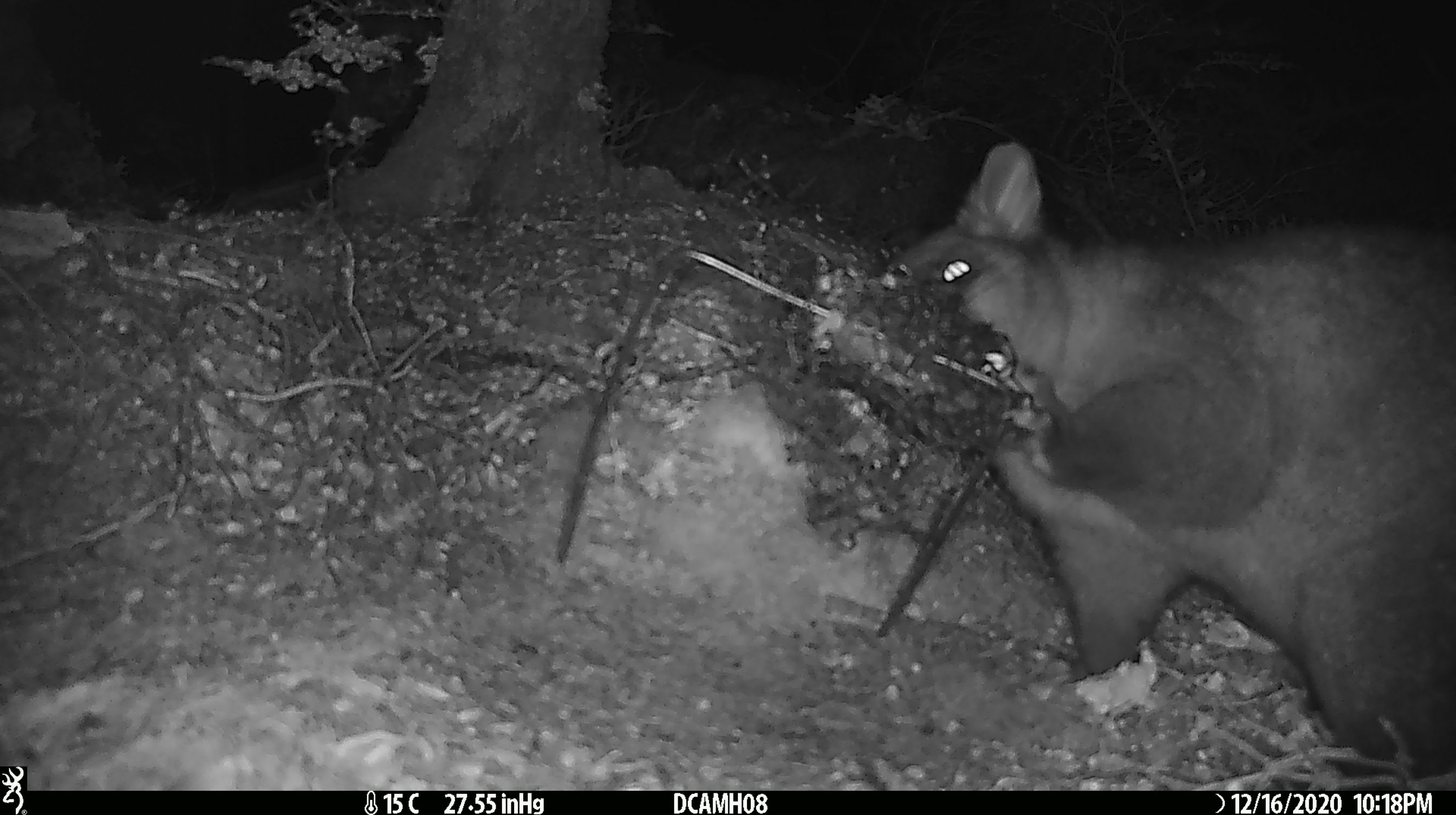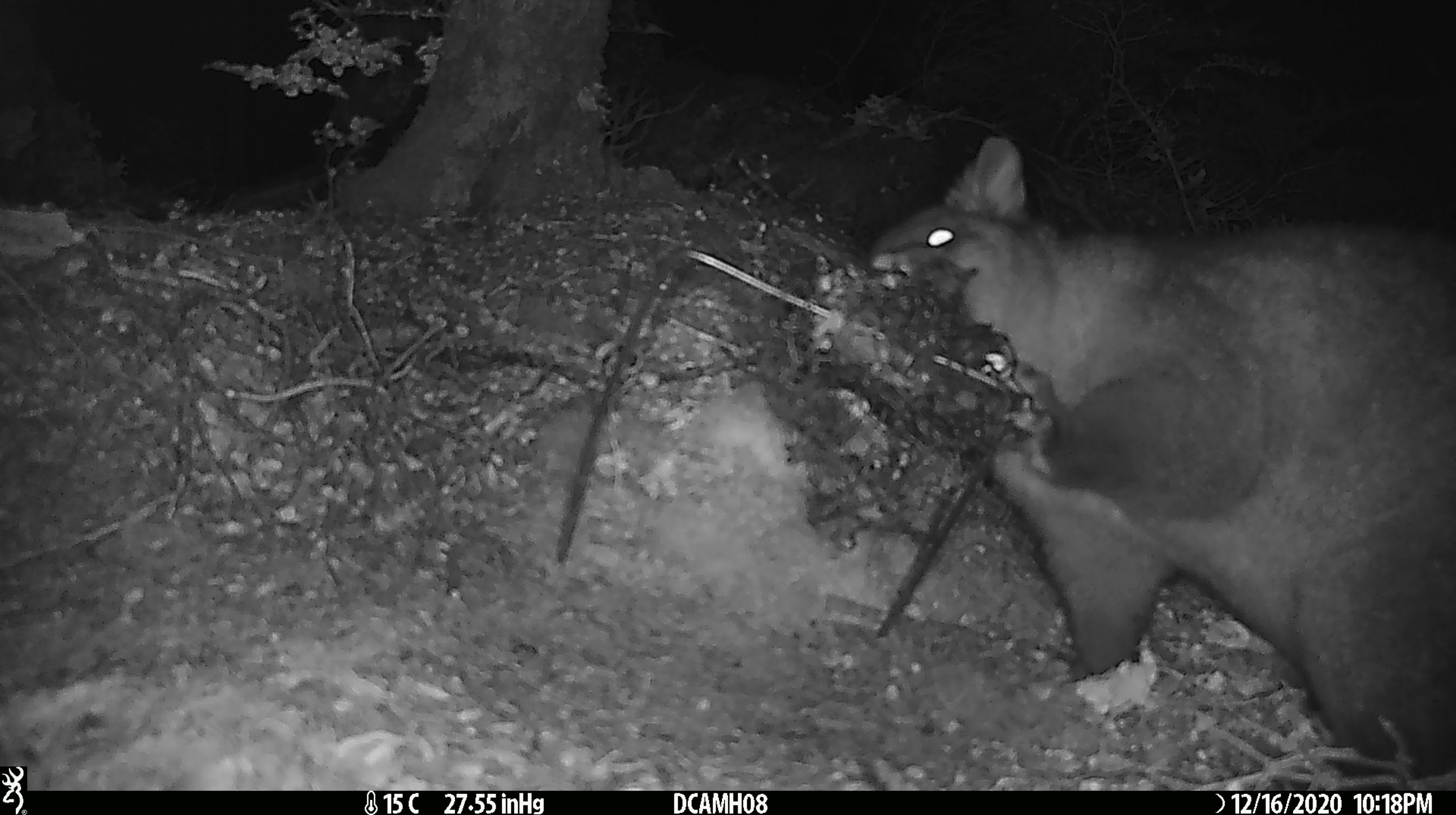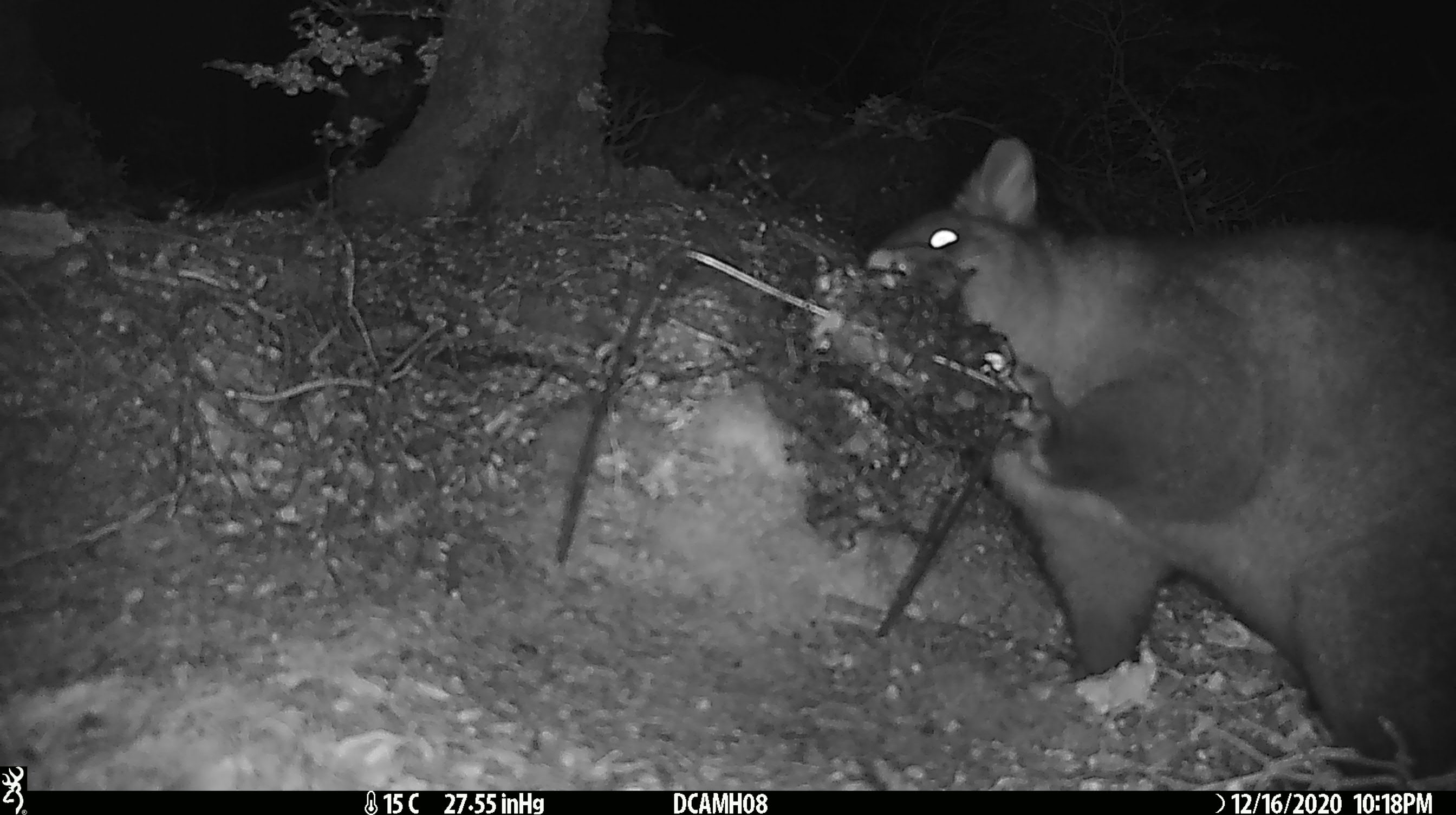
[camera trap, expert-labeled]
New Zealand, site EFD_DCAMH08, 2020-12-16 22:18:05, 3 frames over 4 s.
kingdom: Animalia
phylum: Chordata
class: Mammalia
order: Diprotodontia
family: Phalangeridae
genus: Trichosurus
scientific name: Trichosurus vulpecula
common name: common brushtail possum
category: possum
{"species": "possum (common brushtail possum) (Trichosurus vulpecula)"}